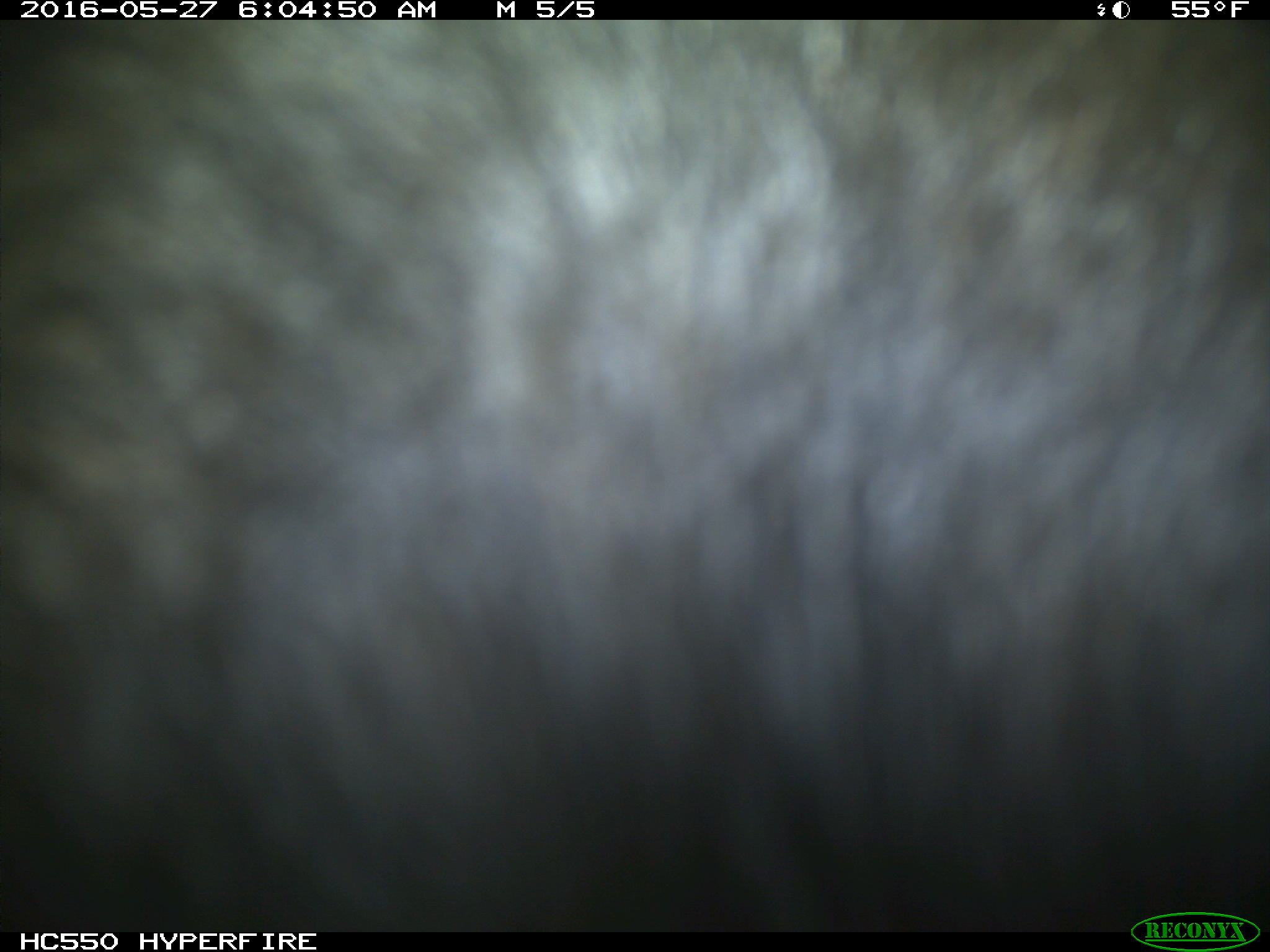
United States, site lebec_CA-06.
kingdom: Animalia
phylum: Chordata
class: Mammalia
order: Artiodactyla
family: Bovidae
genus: Bos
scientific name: Bos taurus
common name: domestic cow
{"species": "Bos taurus (domestic cow)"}